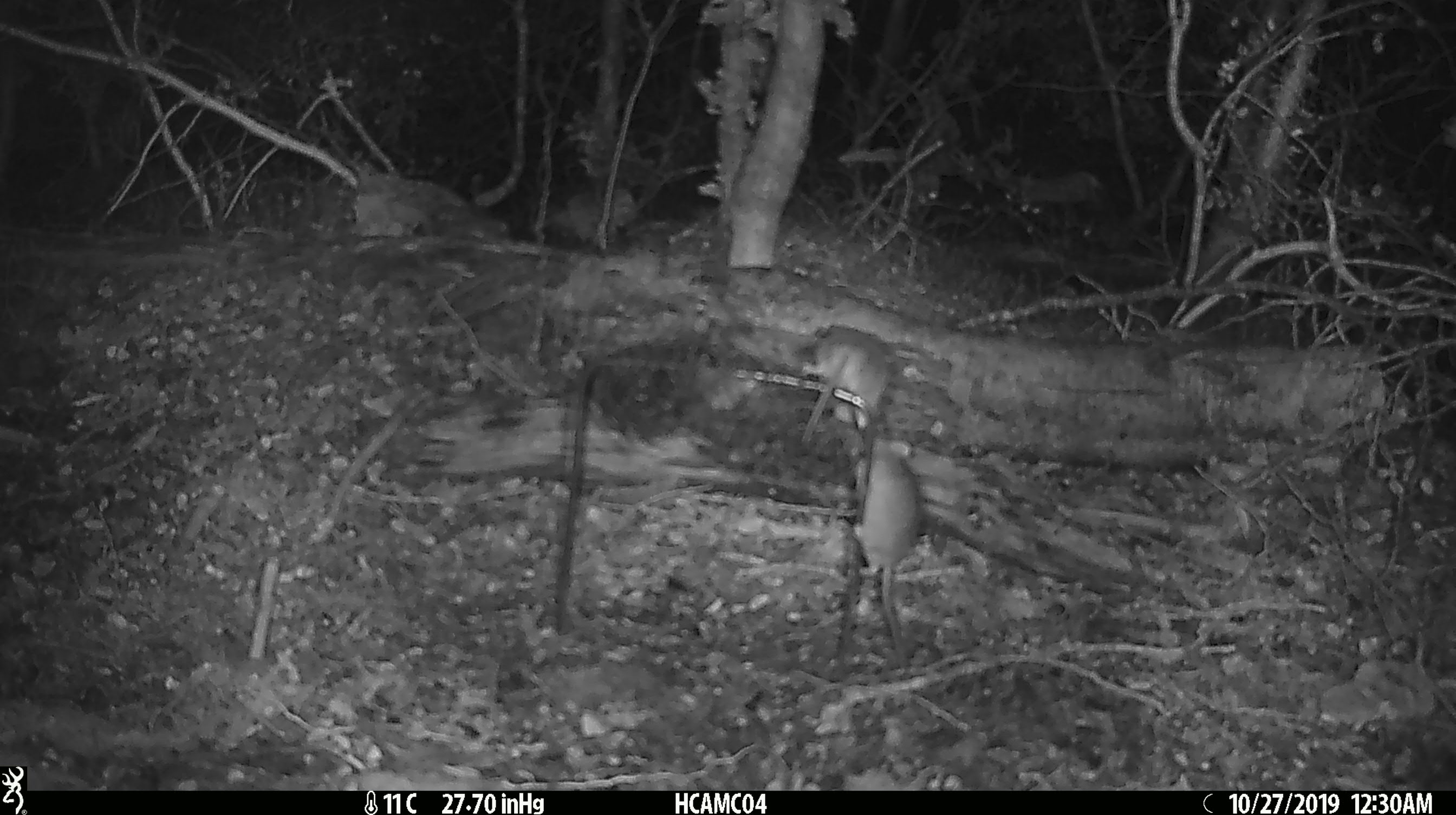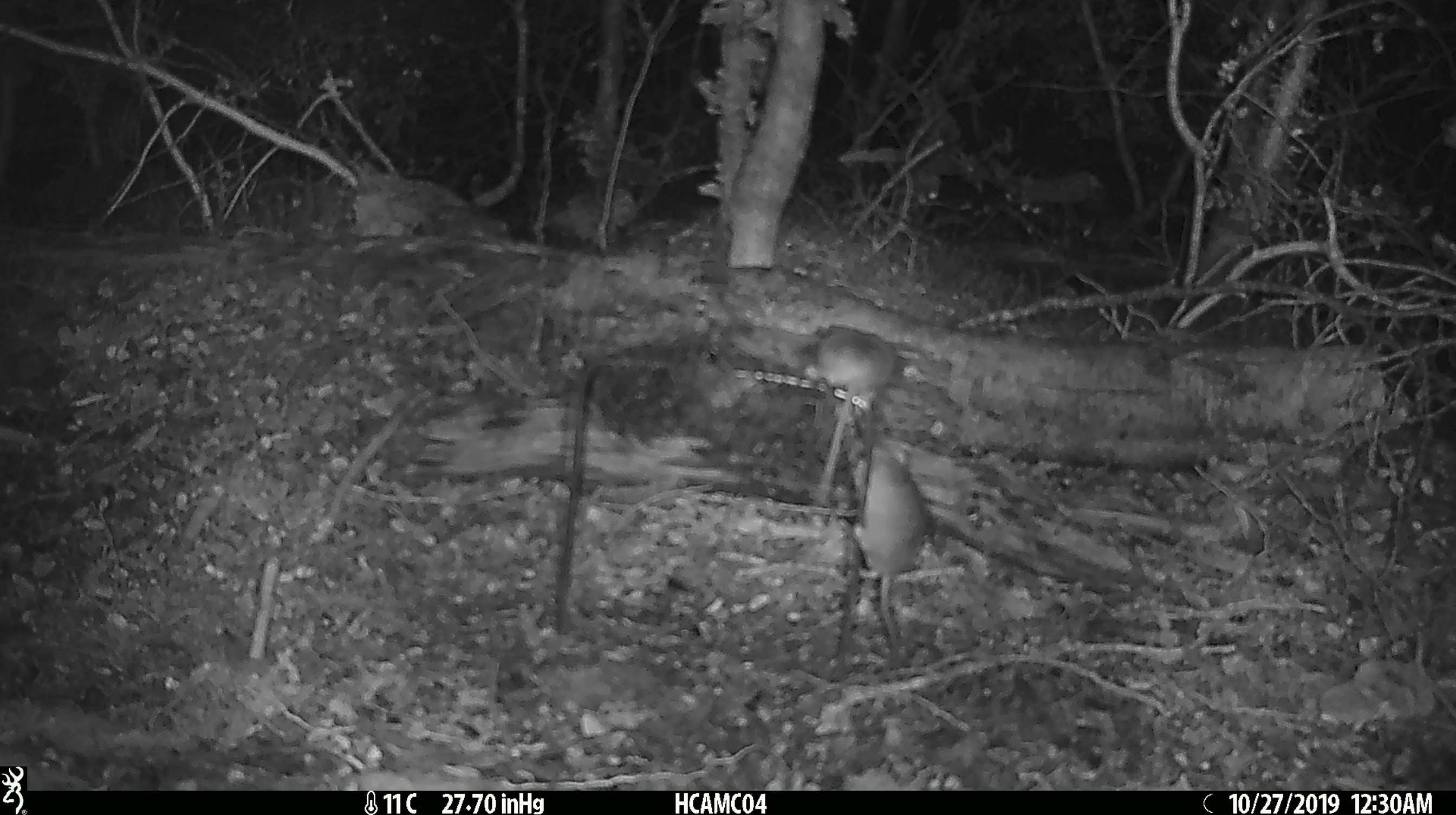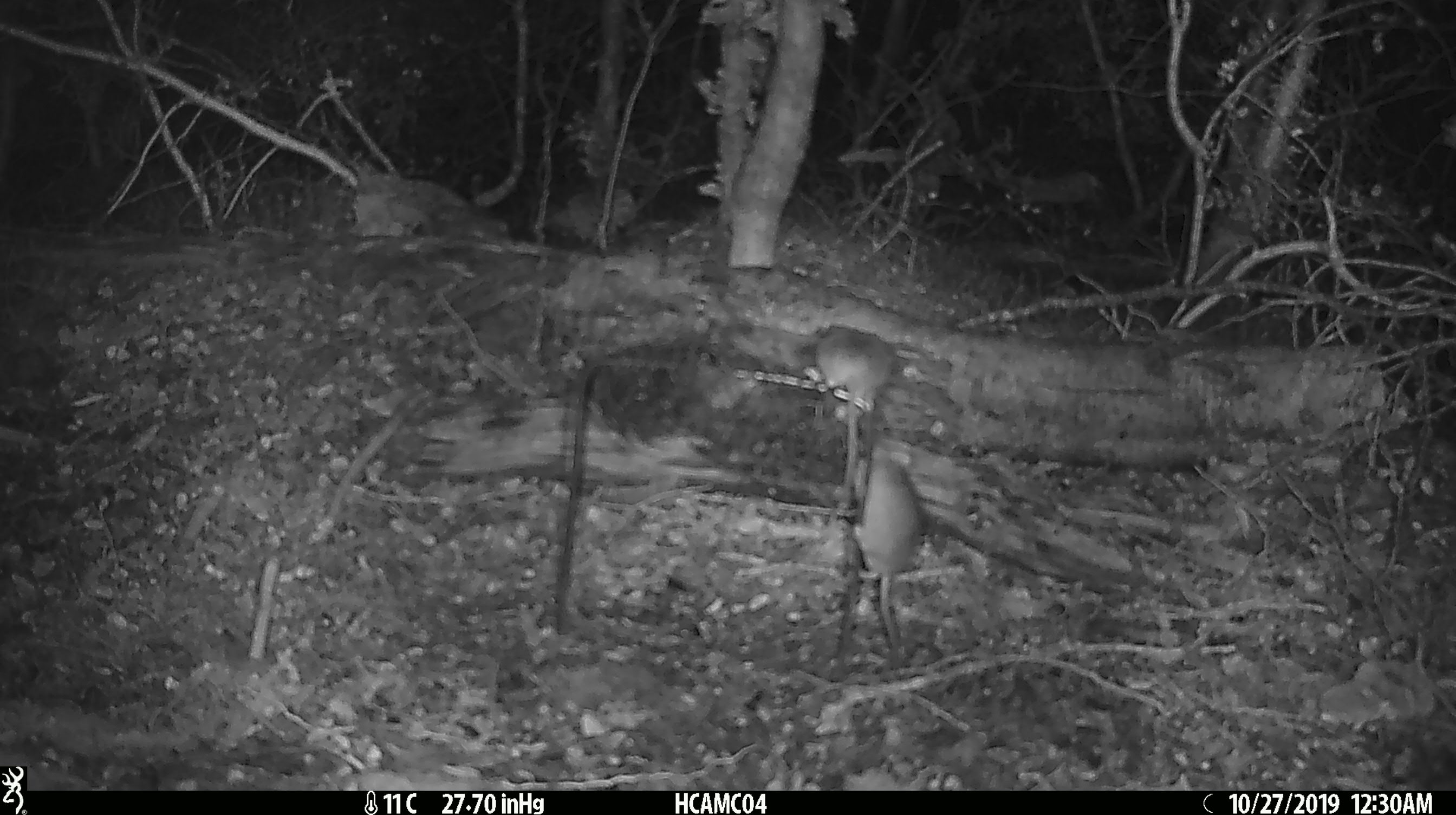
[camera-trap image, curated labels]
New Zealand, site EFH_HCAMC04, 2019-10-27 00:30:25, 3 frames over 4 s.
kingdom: Animalia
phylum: Chordata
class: Mammalia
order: Rodentia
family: Muridae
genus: Mus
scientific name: Mus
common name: mouse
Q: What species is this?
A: Mouse (Mus).